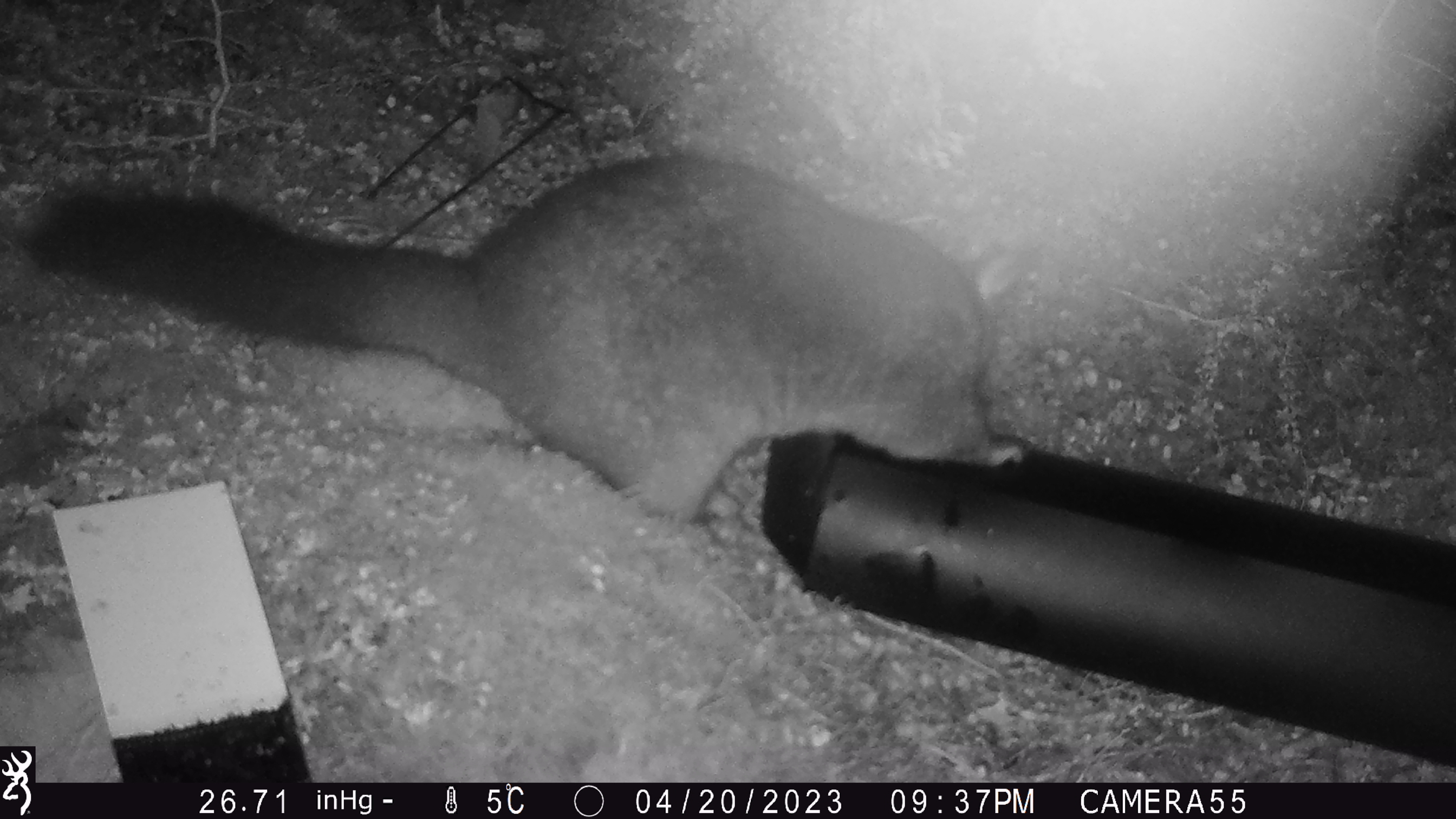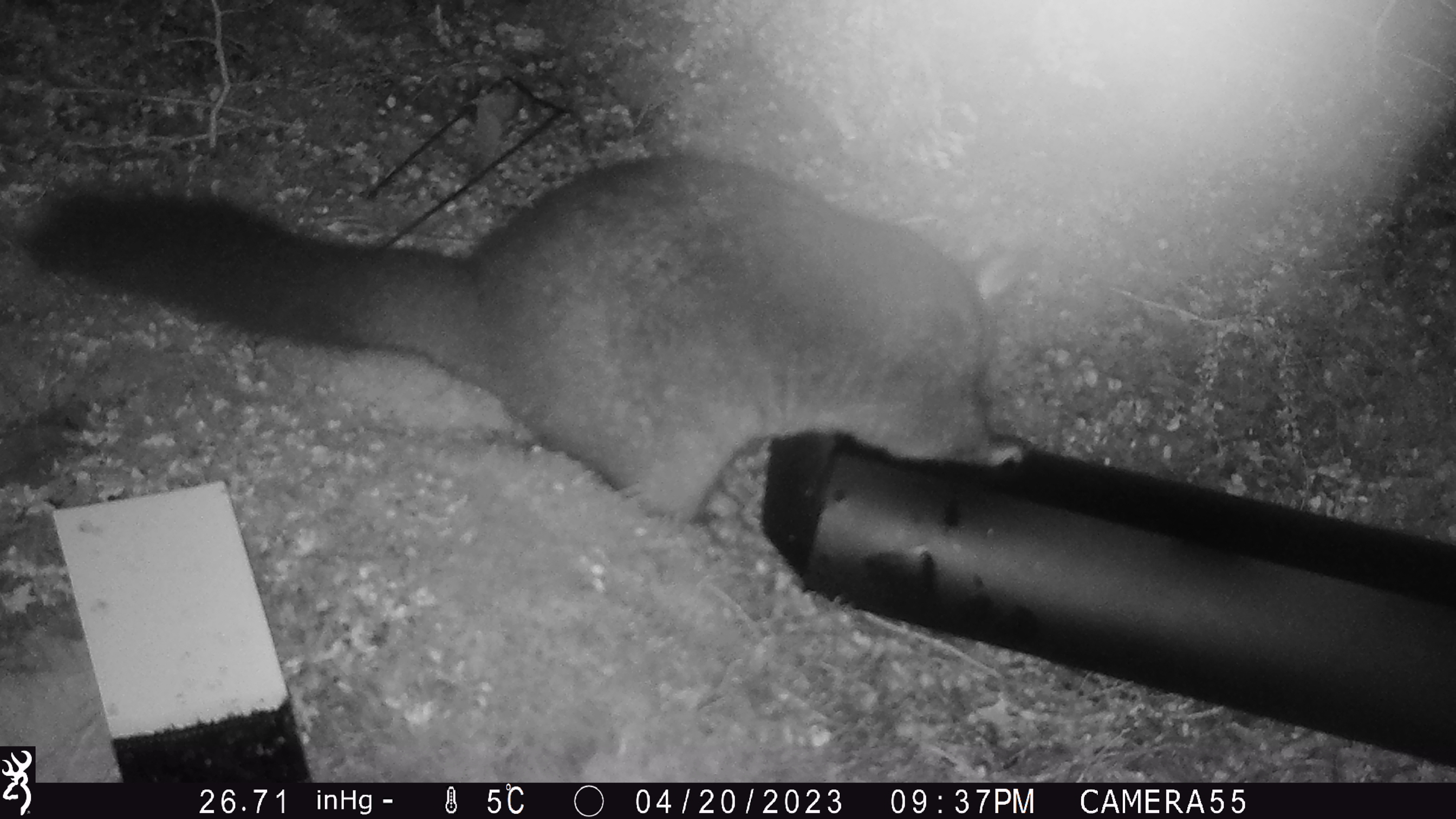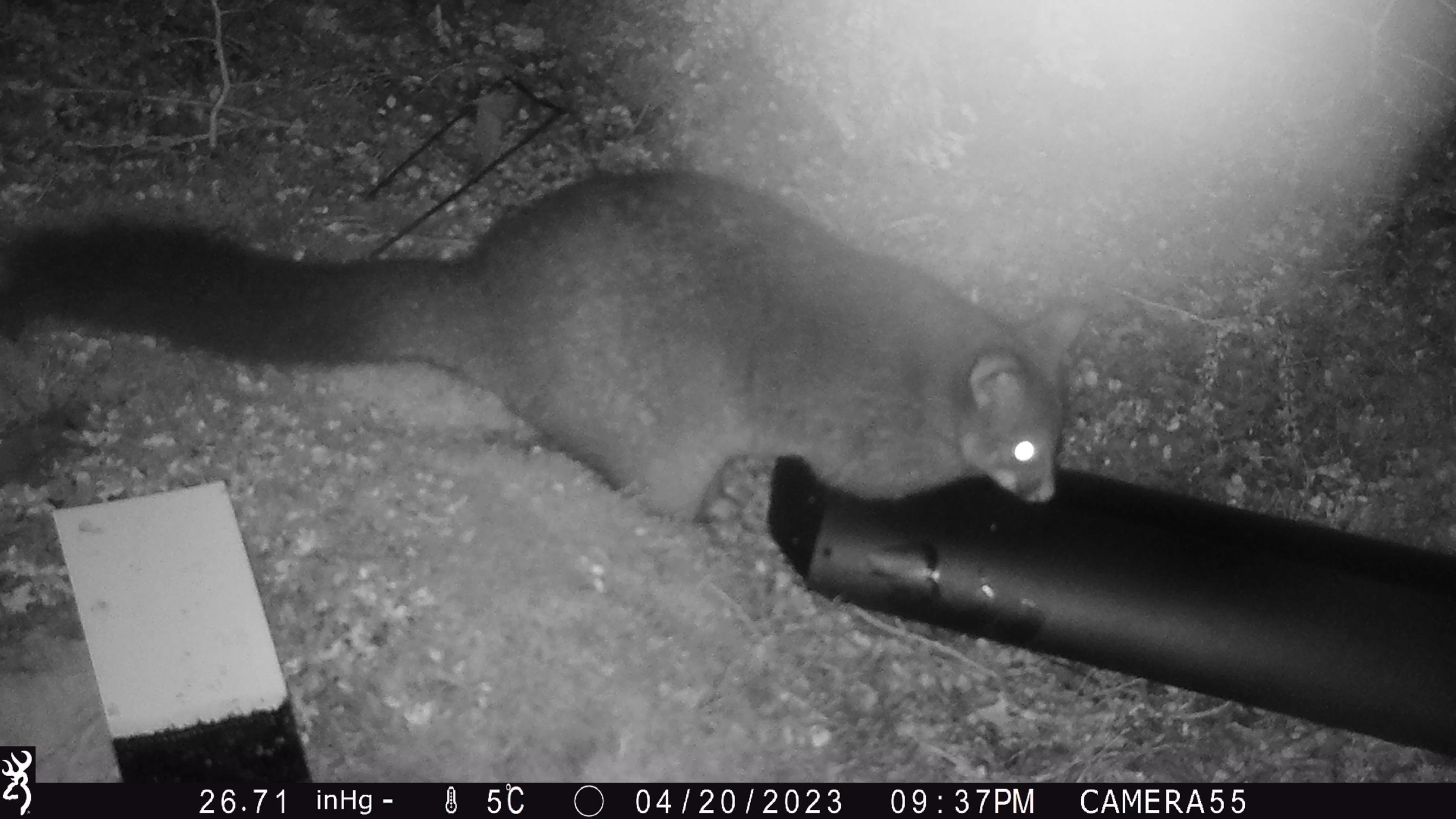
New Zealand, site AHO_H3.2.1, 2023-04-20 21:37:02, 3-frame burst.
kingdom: Animalia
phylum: Chordata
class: Mammalia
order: Diprotodontia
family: Phalangeridae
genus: Trichosurus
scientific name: Trichosurus vulpecula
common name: common brushtail possum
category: possum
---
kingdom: Animalia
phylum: Chordata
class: Mammalia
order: Carnivora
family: Mustelidae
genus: Mustela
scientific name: Mustela erminea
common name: stoat